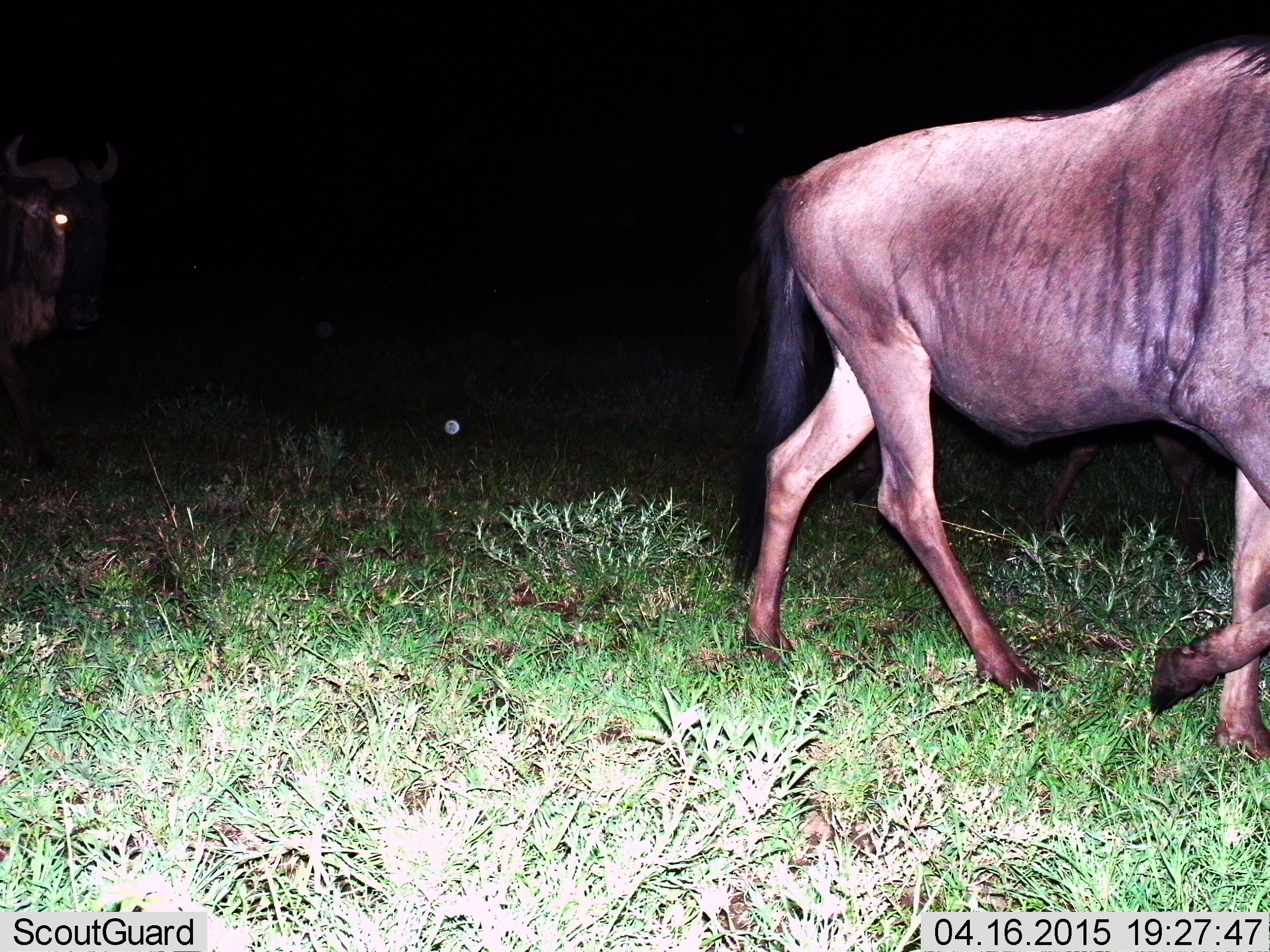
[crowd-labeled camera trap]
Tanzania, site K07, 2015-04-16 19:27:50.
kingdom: Animalia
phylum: Chordata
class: Mammalia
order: Artiodactyla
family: Bovidae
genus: Connochaetes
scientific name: Connochaetes taurinus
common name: blue wildebeest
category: wildebeest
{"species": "wildebeest (blue wildebeest) (Connochaetes taurinus)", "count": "2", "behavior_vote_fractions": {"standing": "10%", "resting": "0%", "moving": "100%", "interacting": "0%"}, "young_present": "0%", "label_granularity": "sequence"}